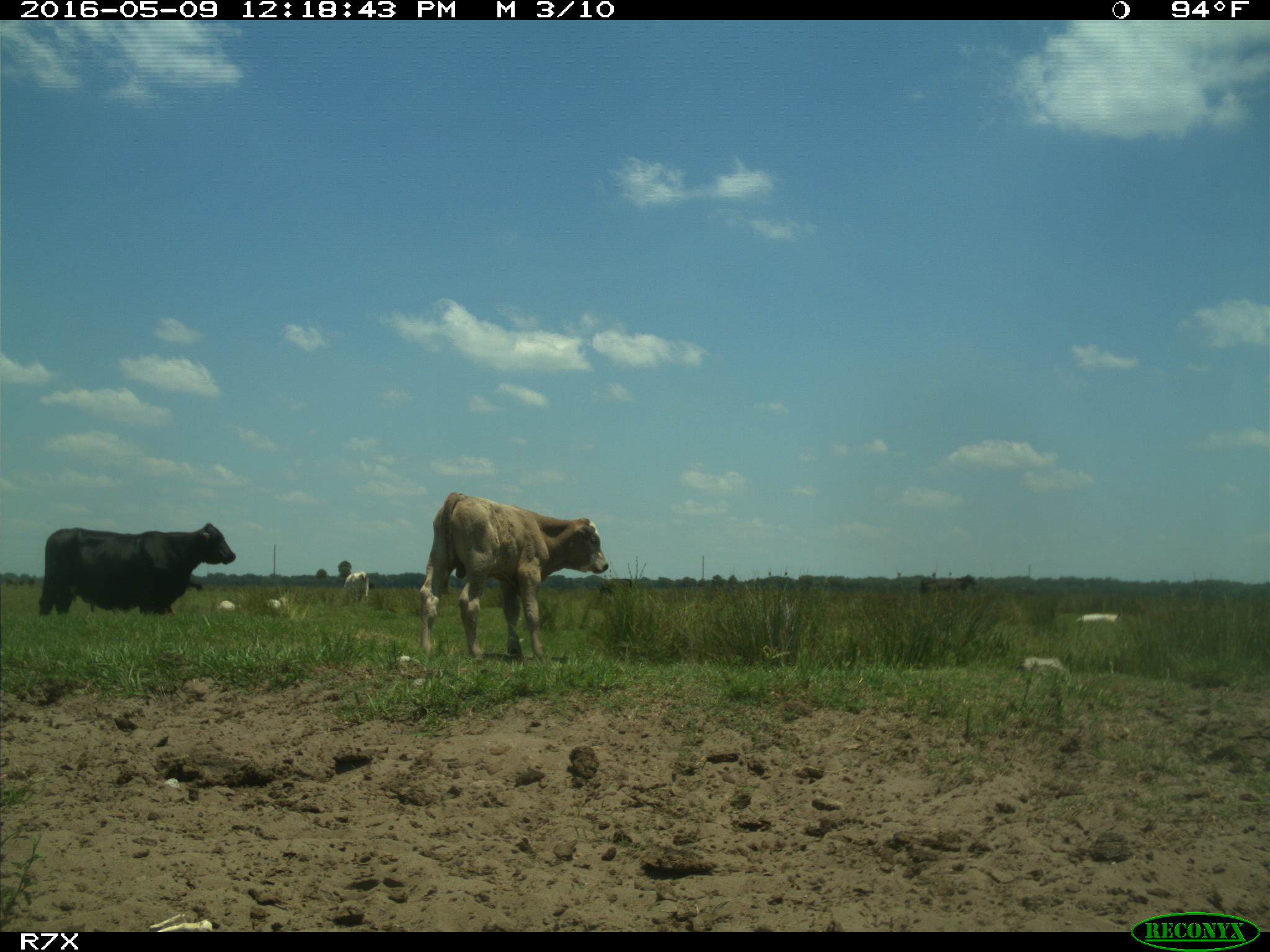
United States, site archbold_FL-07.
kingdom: Animalia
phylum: Chordata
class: Mammalia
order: Artiodactyla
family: Bovidae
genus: Bos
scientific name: Bos taurus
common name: domestic cow